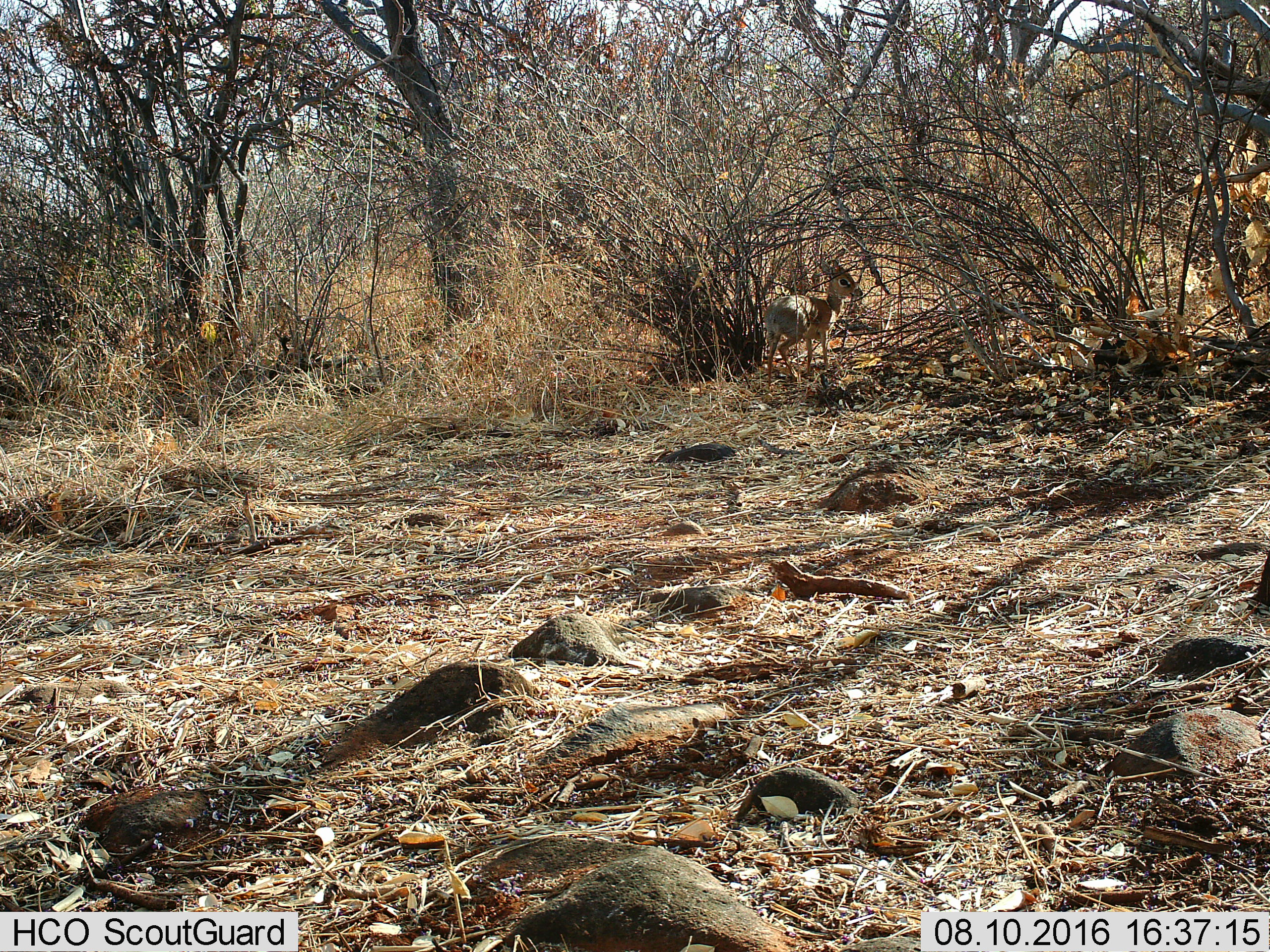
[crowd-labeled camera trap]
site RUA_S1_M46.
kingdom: Animalia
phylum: Chordata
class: Mammalia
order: Artiodactyla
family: Bovidae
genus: Madoqua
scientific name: Madoqua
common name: dik-dik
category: dikdik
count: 1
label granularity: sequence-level